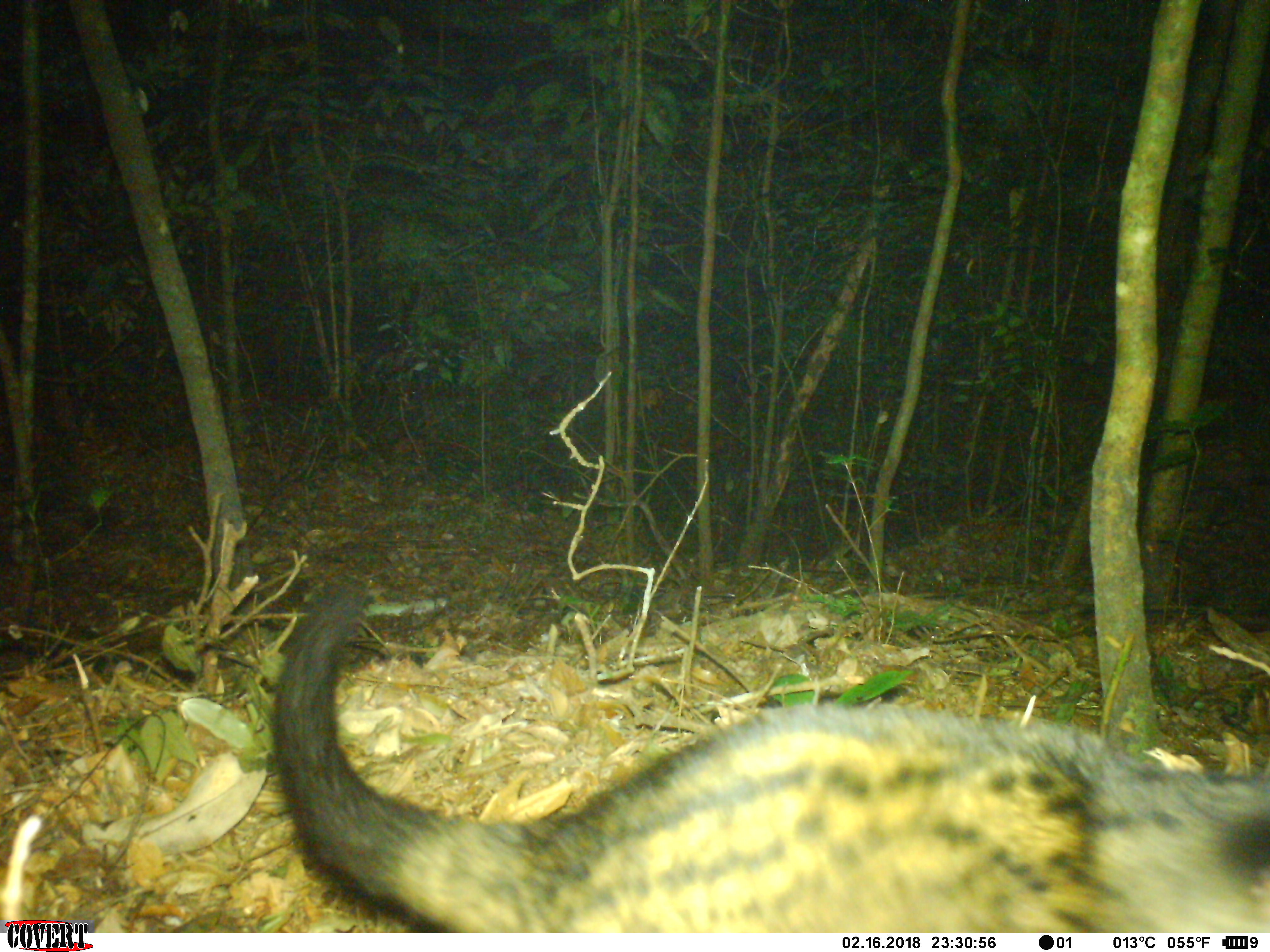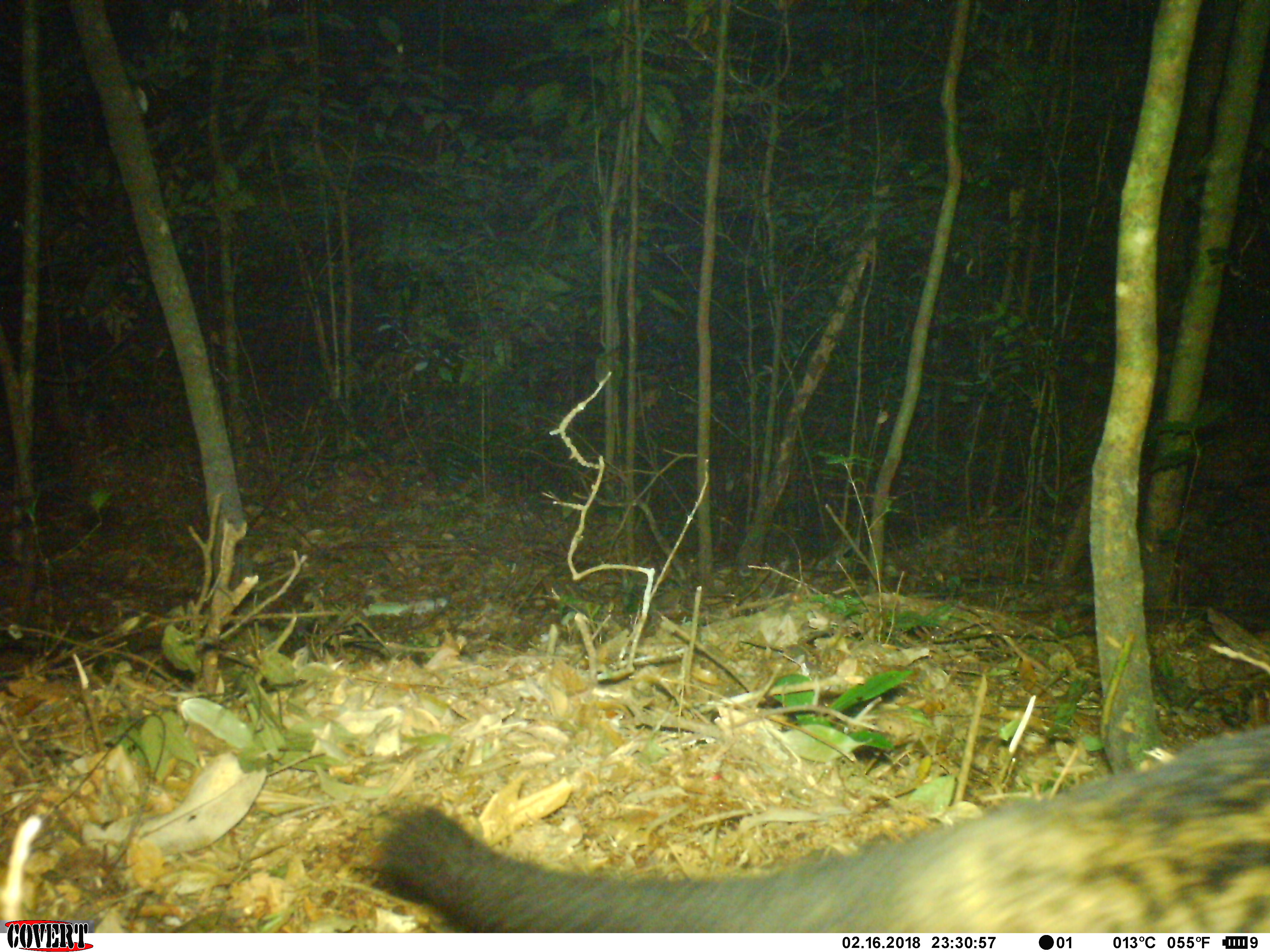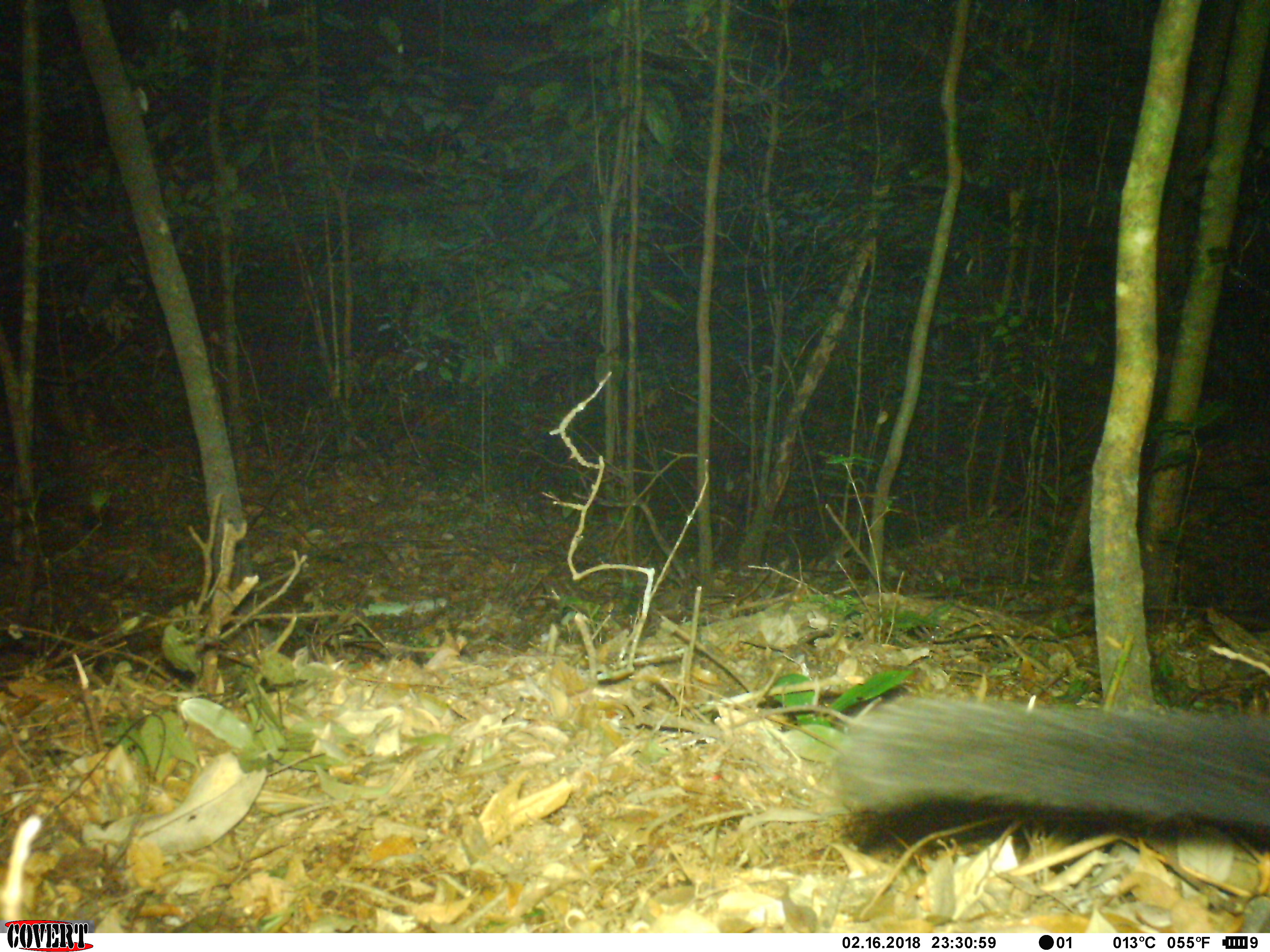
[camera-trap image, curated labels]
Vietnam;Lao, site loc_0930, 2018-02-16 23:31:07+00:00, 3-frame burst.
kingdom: Animalia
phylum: Chordata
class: Mammalia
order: Carnivora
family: Viverridae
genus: Paradoxurus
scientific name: Paradoxurus hermaphroditus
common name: common palm civet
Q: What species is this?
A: Common palm civet (Paradoxurus hermaphroditus).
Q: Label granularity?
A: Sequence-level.